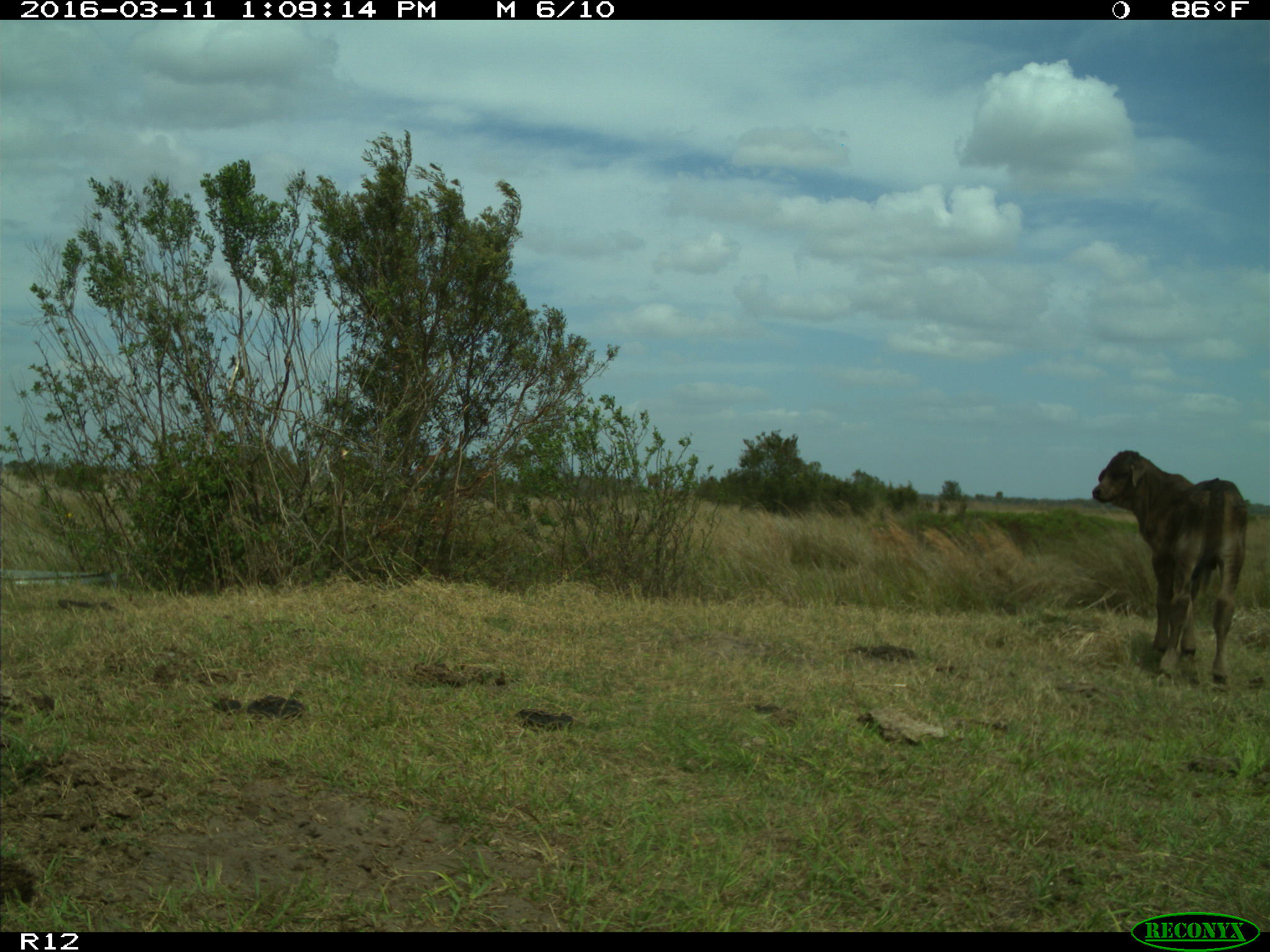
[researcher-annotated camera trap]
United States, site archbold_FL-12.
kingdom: Animalia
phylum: Chordata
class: Mammalia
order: Artiodactyla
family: Bovidae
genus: Bos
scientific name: Bos taurus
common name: domestic cow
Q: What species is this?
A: Bos taurus (domestic cow).